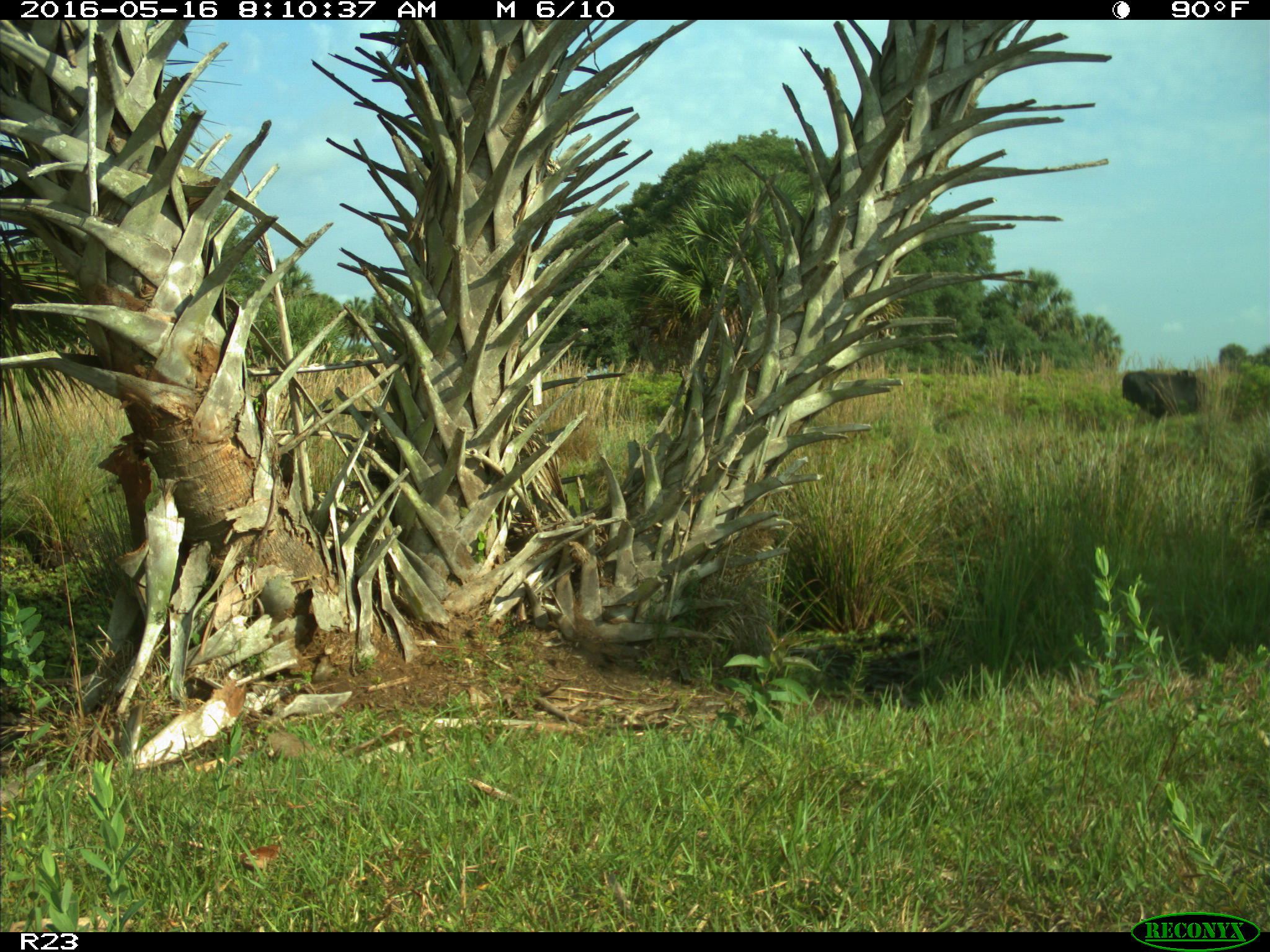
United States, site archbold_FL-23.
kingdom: Animalia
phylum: Chordata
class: Mammalia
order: Artiodactyla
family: Bovidae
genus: Bos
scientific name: Bos taurus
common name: domestic cow